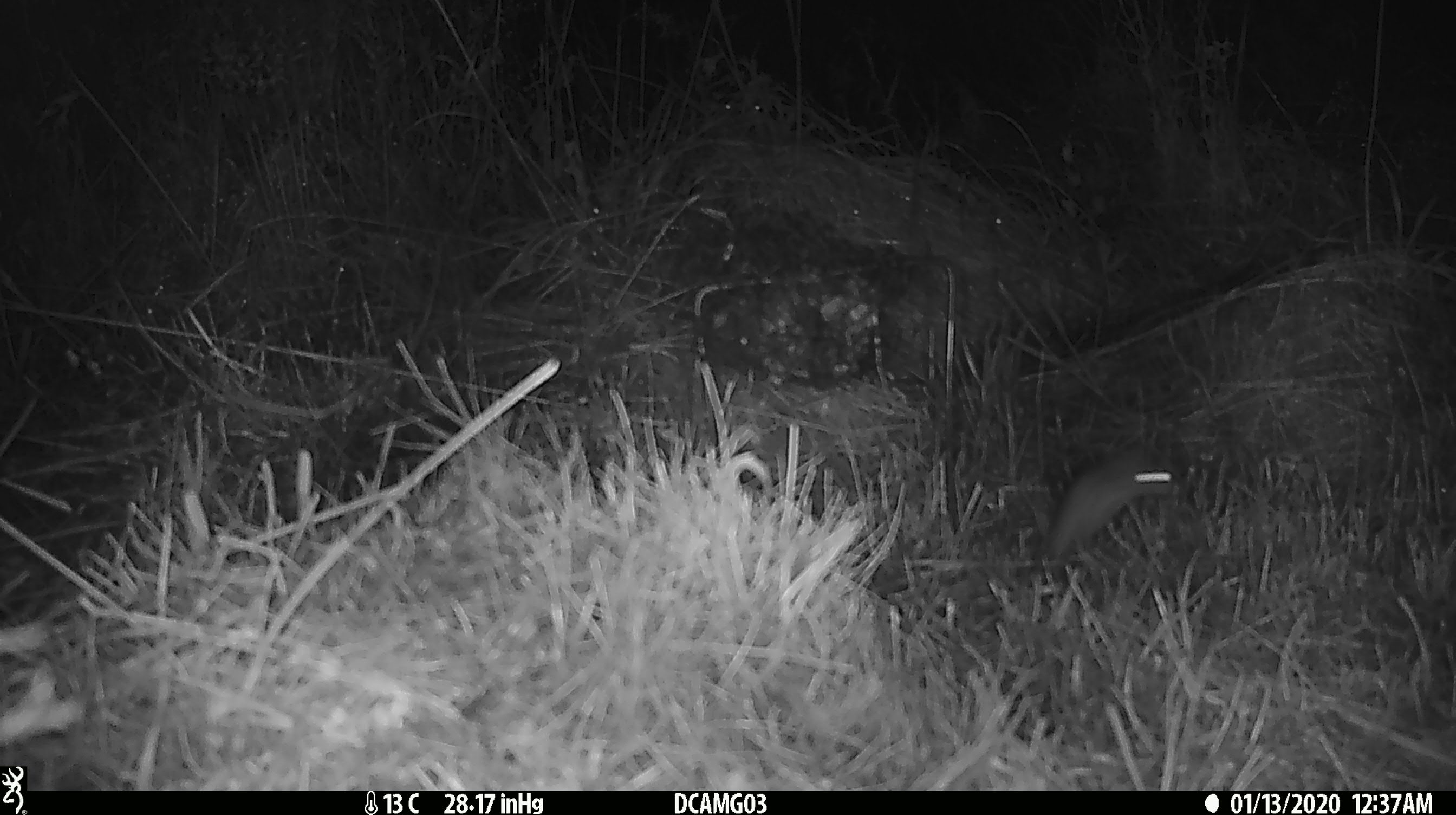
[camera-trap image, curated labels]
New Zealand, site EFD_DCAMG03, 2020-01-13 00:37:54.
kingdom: Animalia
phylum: Chordata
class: Mammalia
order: Rodentia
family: Muridae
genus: Mus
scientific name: Mus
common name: mouse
Mouse (Mus).